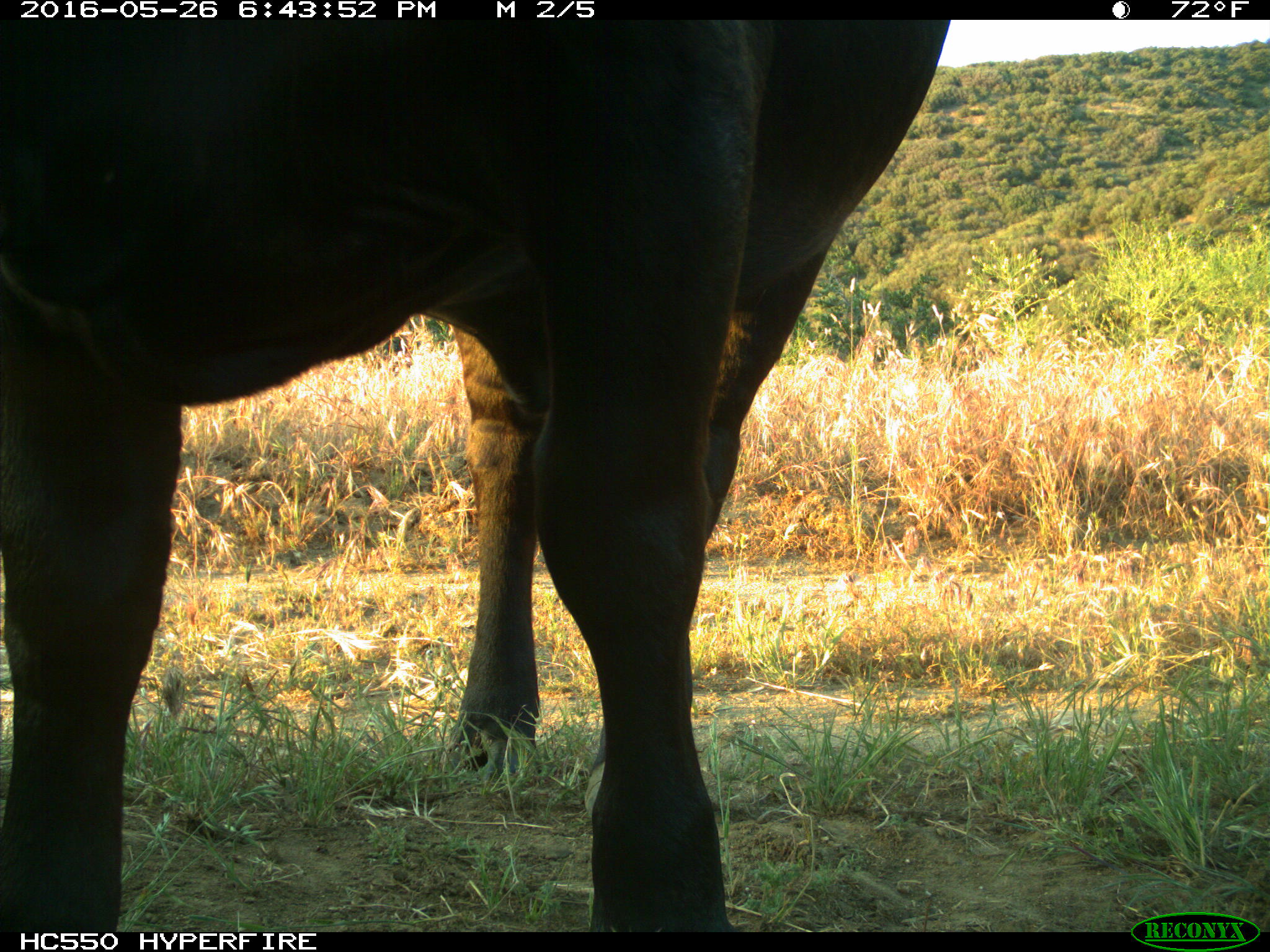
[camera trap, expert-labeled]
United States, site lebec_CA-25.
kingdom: Animalia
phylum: Chordata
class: Mammalia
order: Artiodactyla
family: Bovidae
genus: Bos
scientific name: Bos taurus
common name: domestic cow